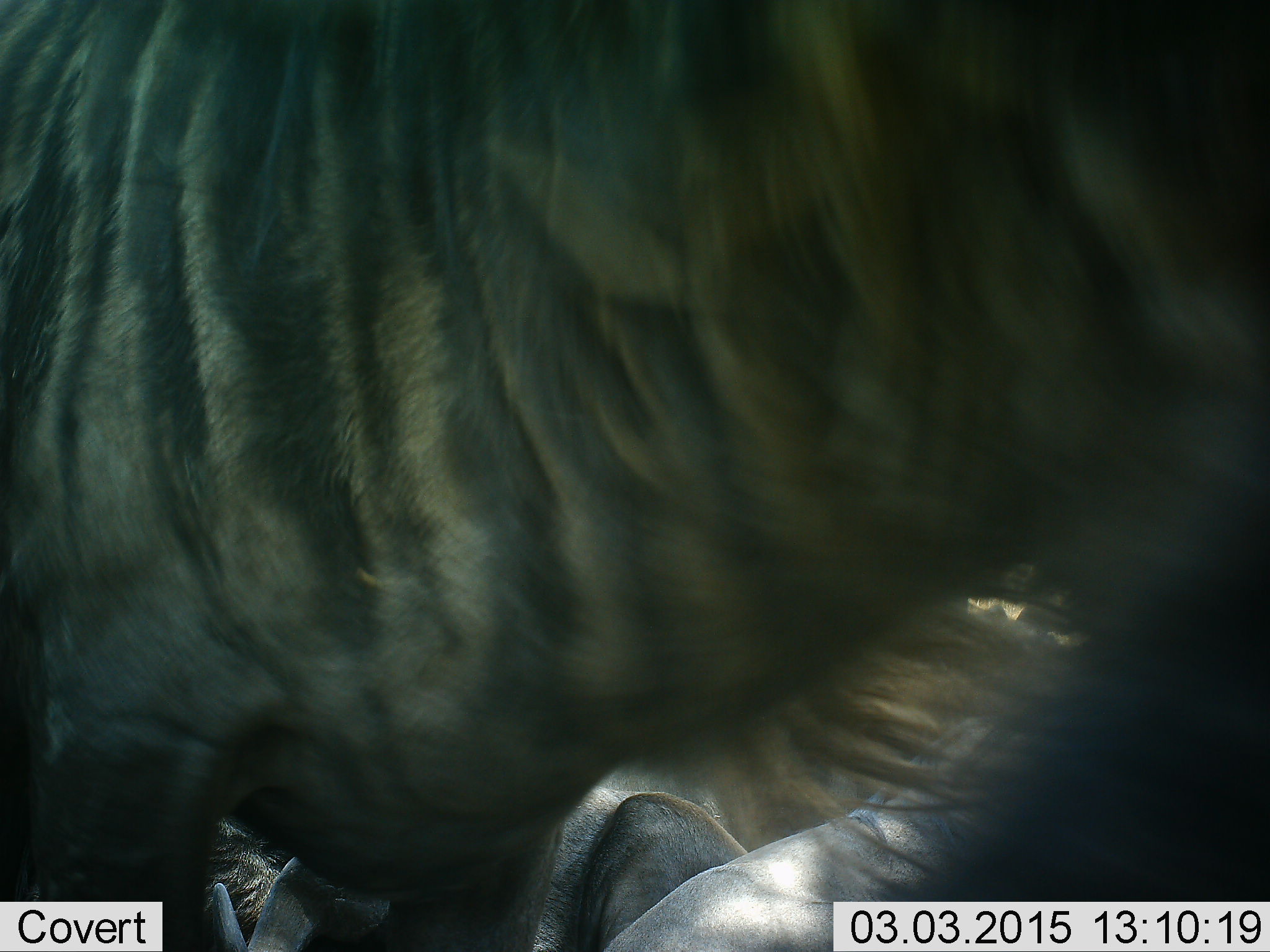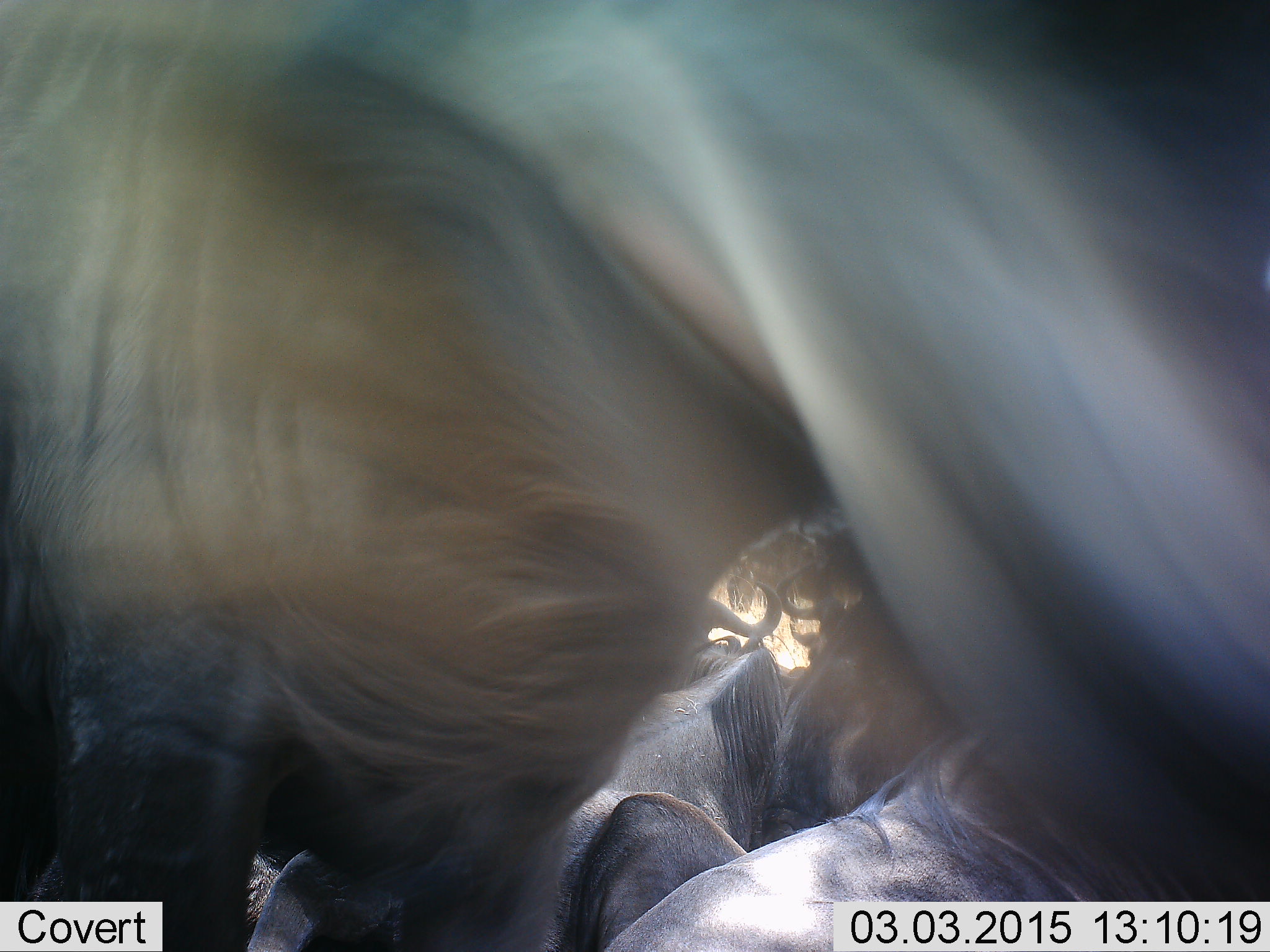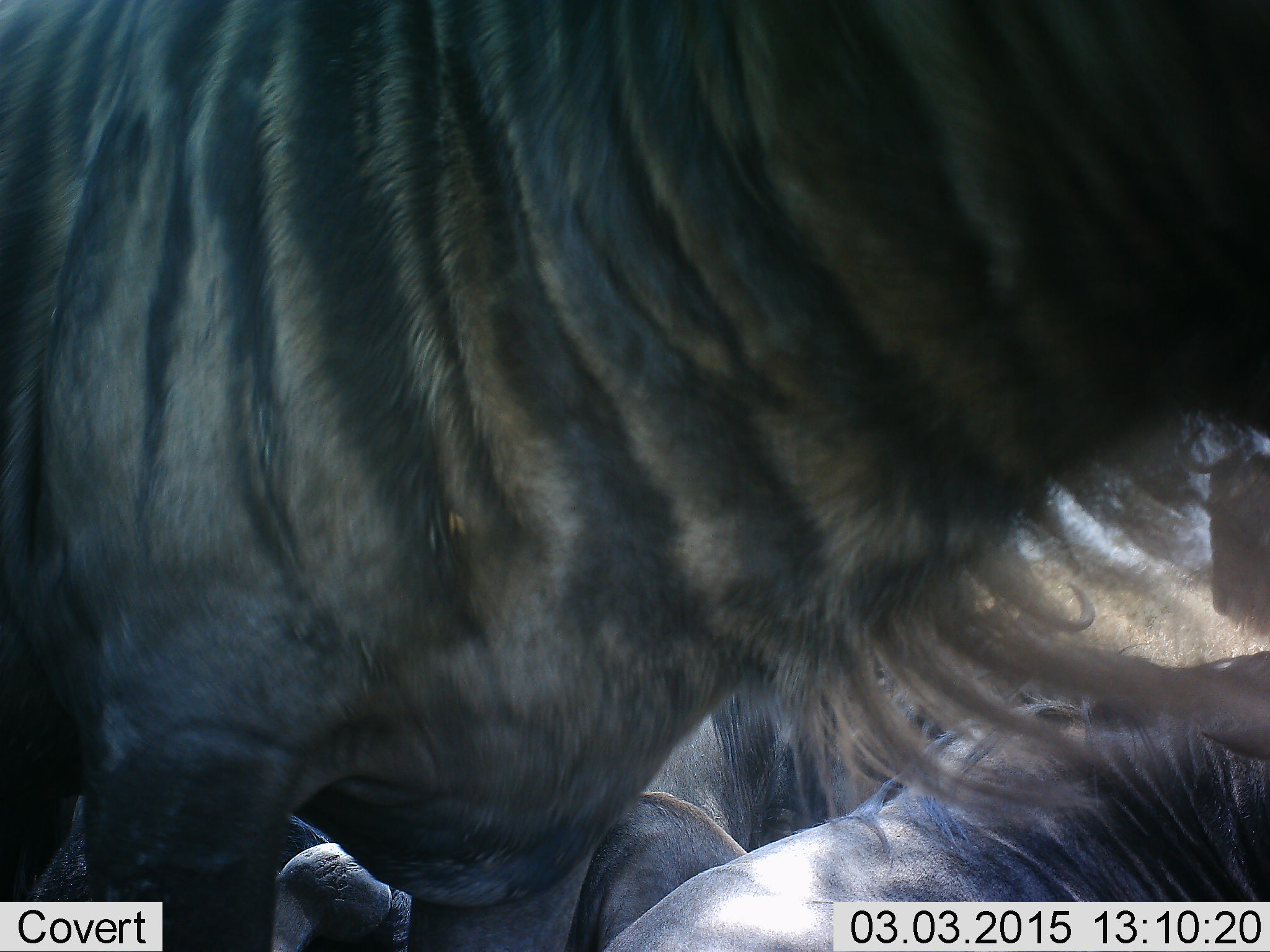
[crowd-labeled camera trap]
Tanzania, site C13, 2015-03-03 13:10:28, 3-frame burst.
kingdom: Animalia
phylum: Chordata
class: Mammalia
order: Artiodactyla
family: Bovidae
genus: Connochaetes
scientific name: Connochaetes taurinus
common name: blue wildebeest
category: wildebeest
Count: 5.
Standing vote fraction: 60%.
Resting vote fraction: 100%.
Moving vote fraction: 10%.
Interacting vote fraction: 10%.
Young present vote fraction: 0%.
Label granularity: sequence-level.